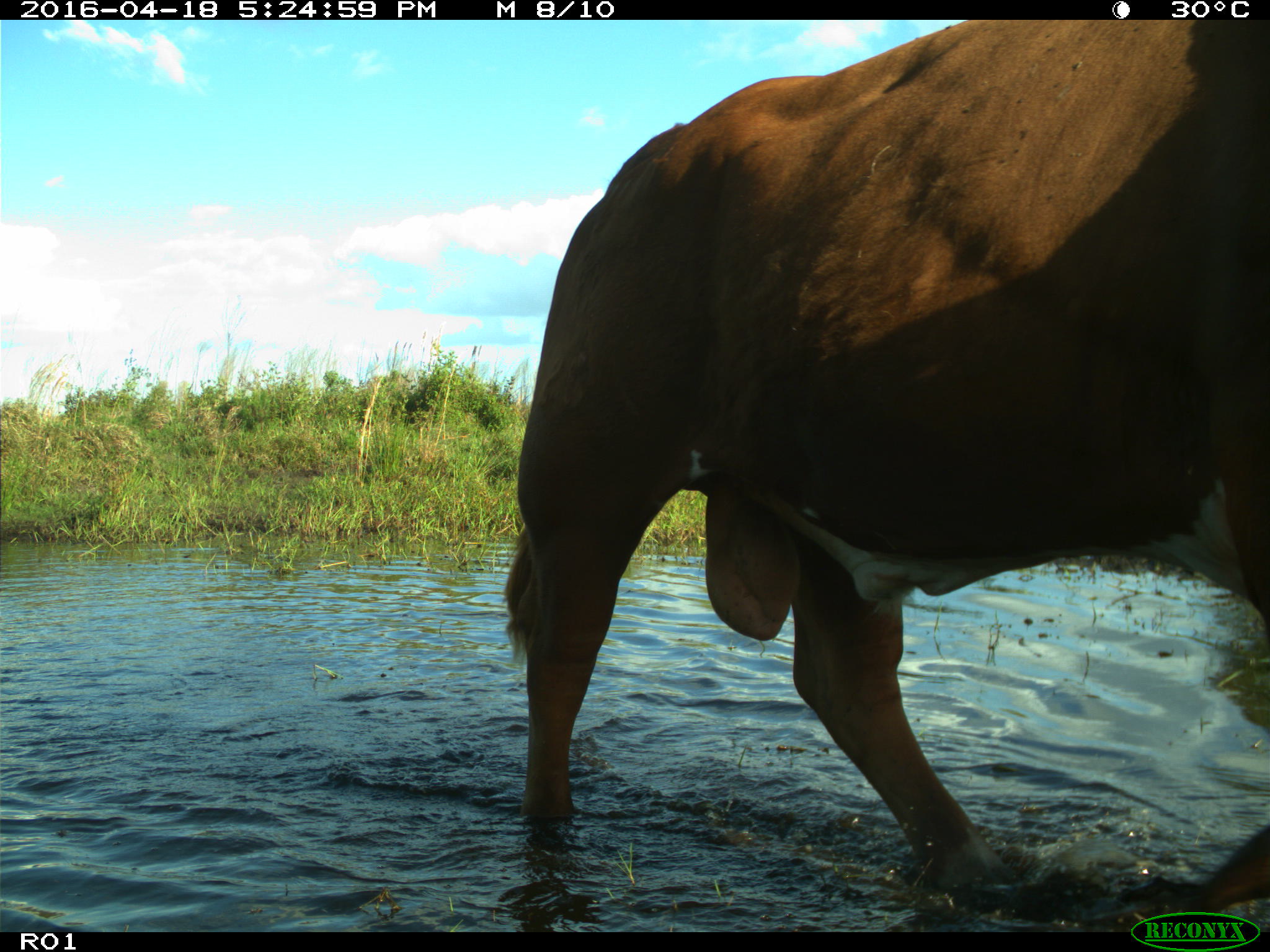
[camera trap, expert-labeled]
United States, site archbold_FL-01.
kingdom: Animalia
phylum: Chordata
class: Mammalia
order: Artiodactyla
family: Bovidae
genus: Bos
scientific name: Bos taurus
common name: domestic cow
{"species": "Bos taurus (domestic cow)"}